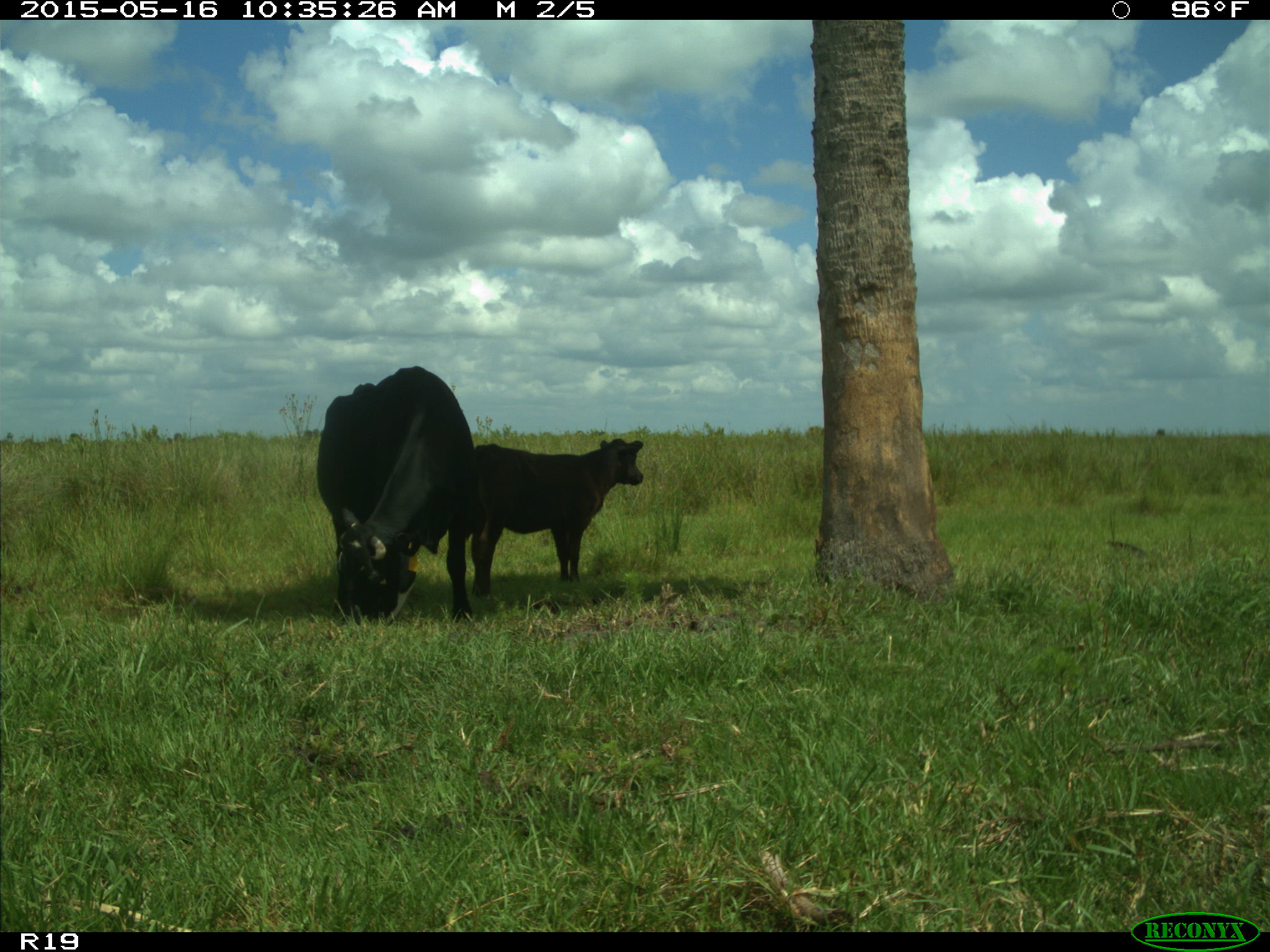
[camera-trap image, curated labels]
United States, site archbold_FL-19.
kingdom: Animalia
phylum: Chordata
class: Mammalia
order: Artiodactyla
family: Bovidae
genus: Bos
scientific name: Bos taurus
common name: domestic cow